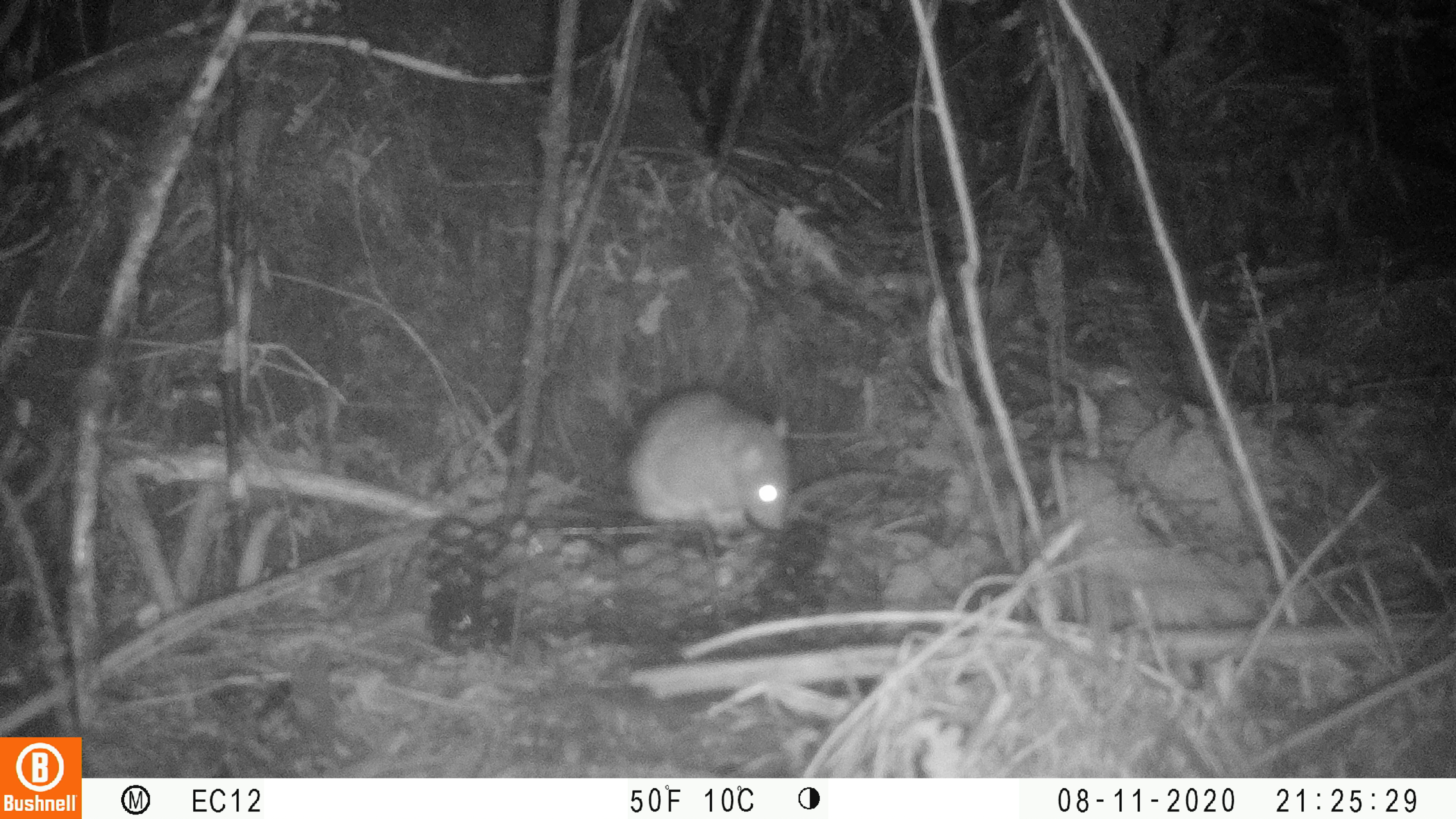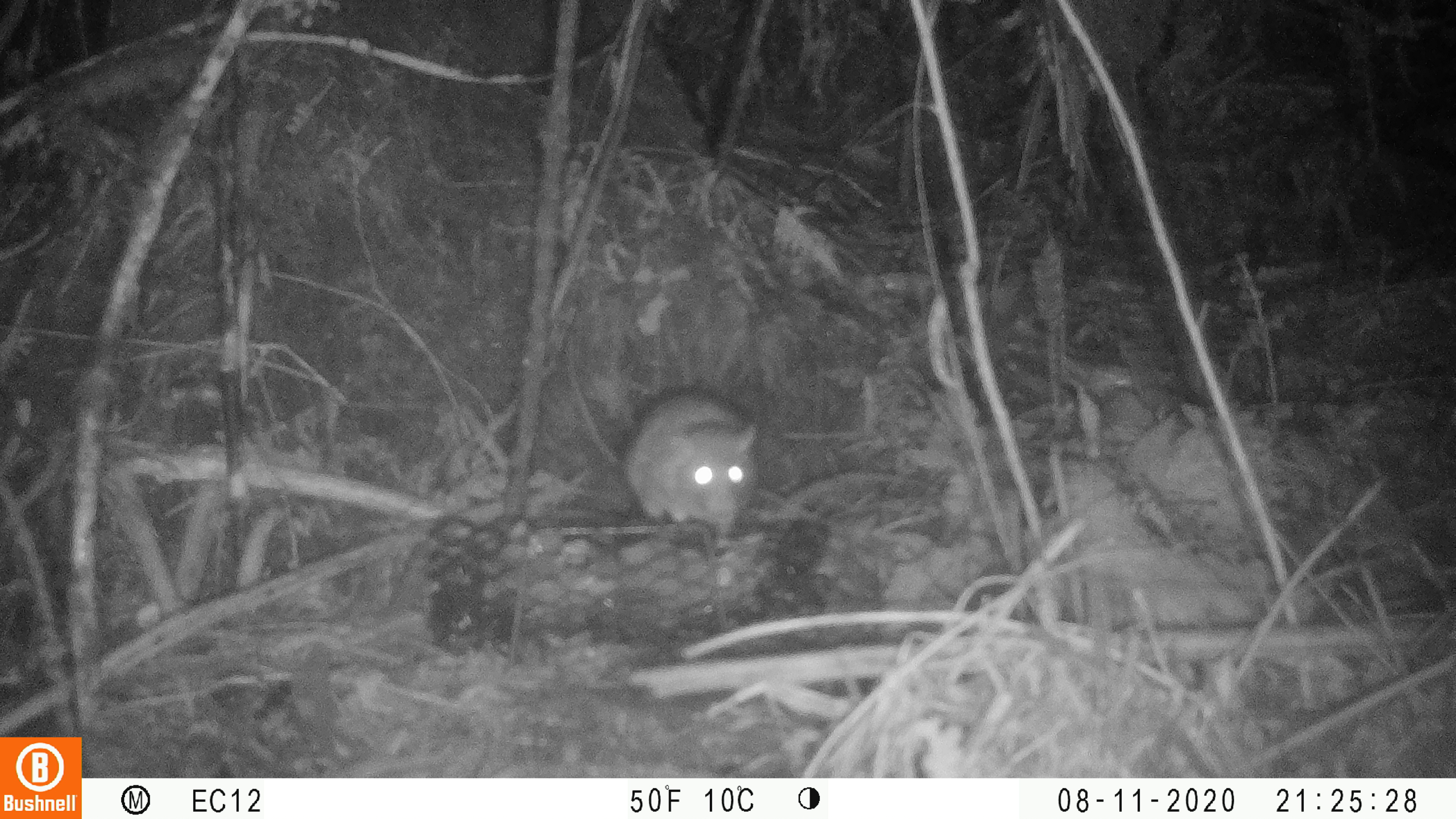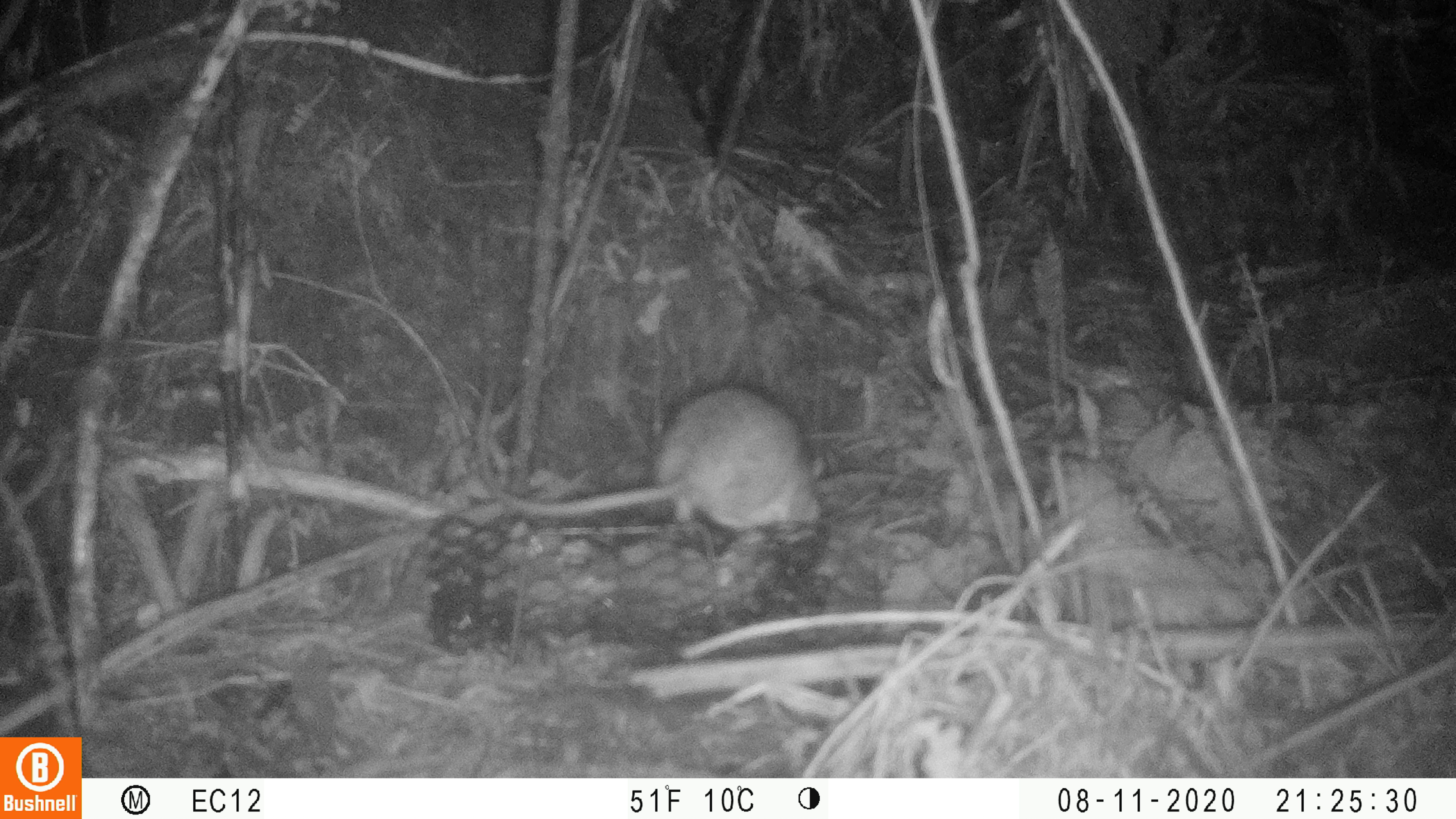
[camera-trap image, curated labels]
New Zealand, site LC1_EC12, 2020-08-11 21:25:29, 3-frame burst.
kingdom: Animalia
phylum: Chordata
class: Mammalia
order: Rodentia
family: Muridae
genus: Rattus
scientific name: Rattus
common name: rat